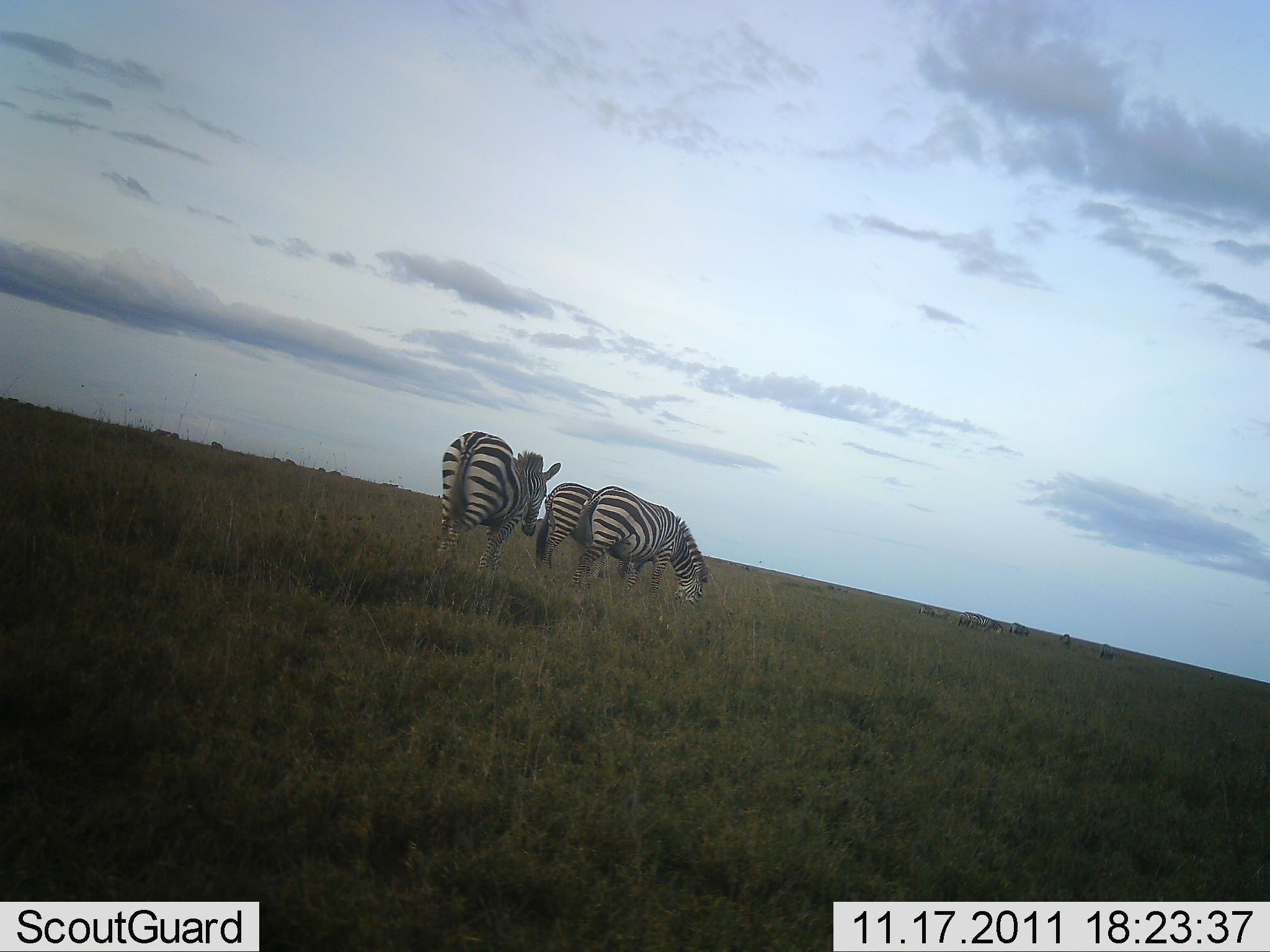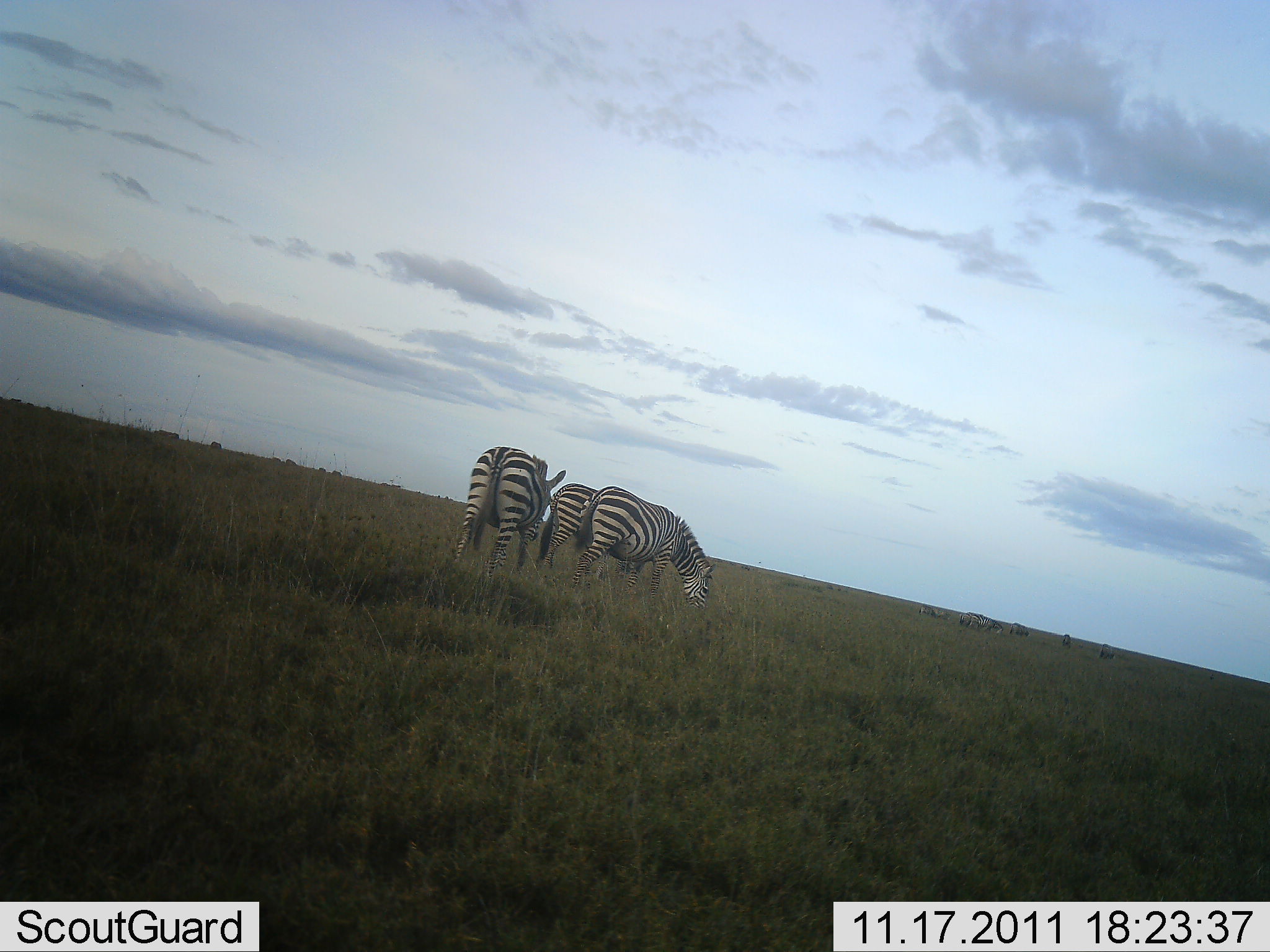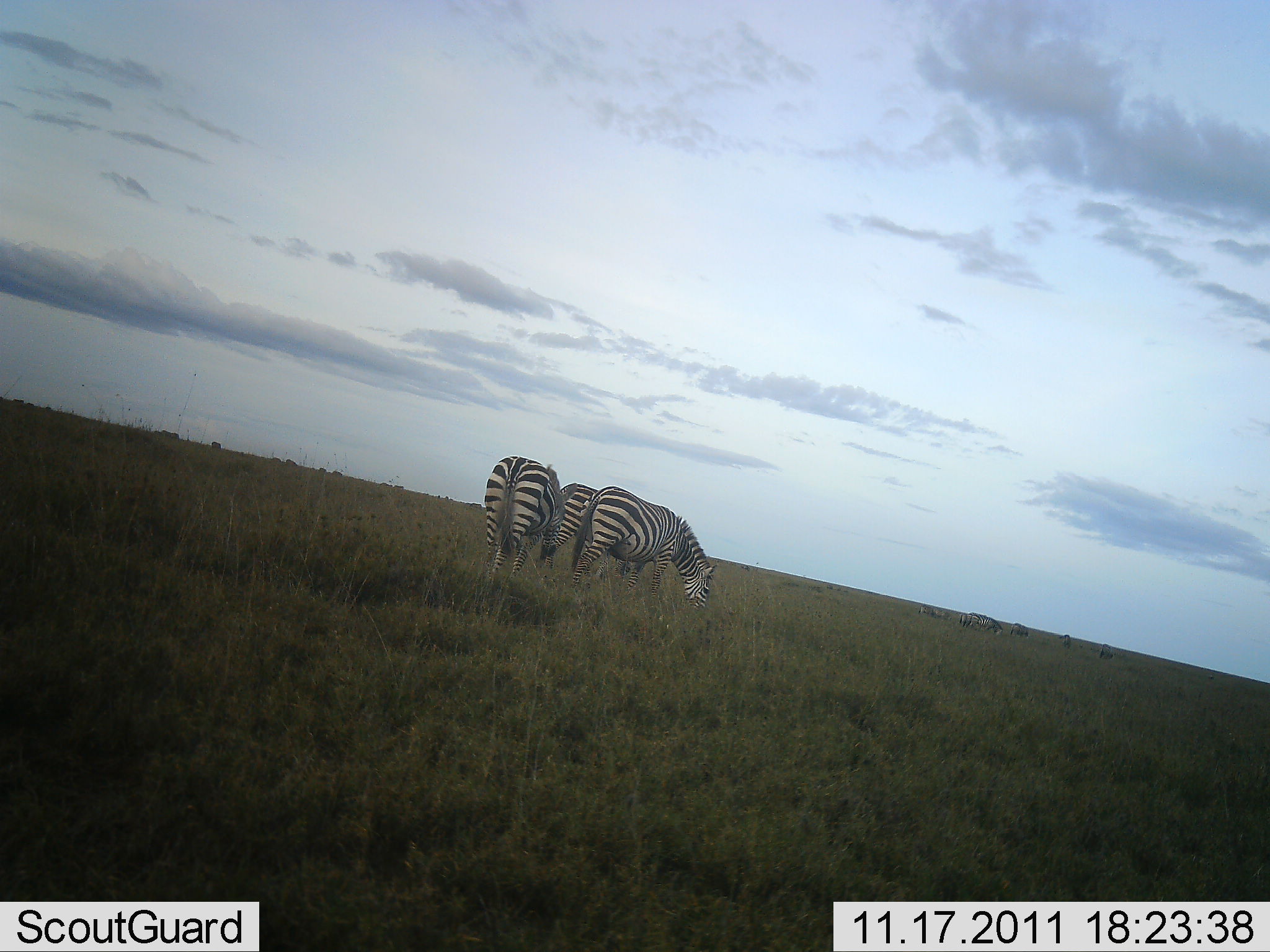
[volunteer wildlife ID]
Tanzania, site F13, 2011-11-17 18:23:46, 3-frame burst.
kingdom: Animalia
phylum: Chordata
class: Mammalia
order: Perissodactyla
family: Equidae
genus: Equus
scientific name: Equus quagga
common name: plains zebra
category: zebra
Zebra (plains zebra) (Equus quagga), count 3. Behavior (volunteer vote fractions): standing 29%, resting 0%, moving 43%, interacting 0%. Young present (vote fraction): 0%. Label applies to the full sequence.